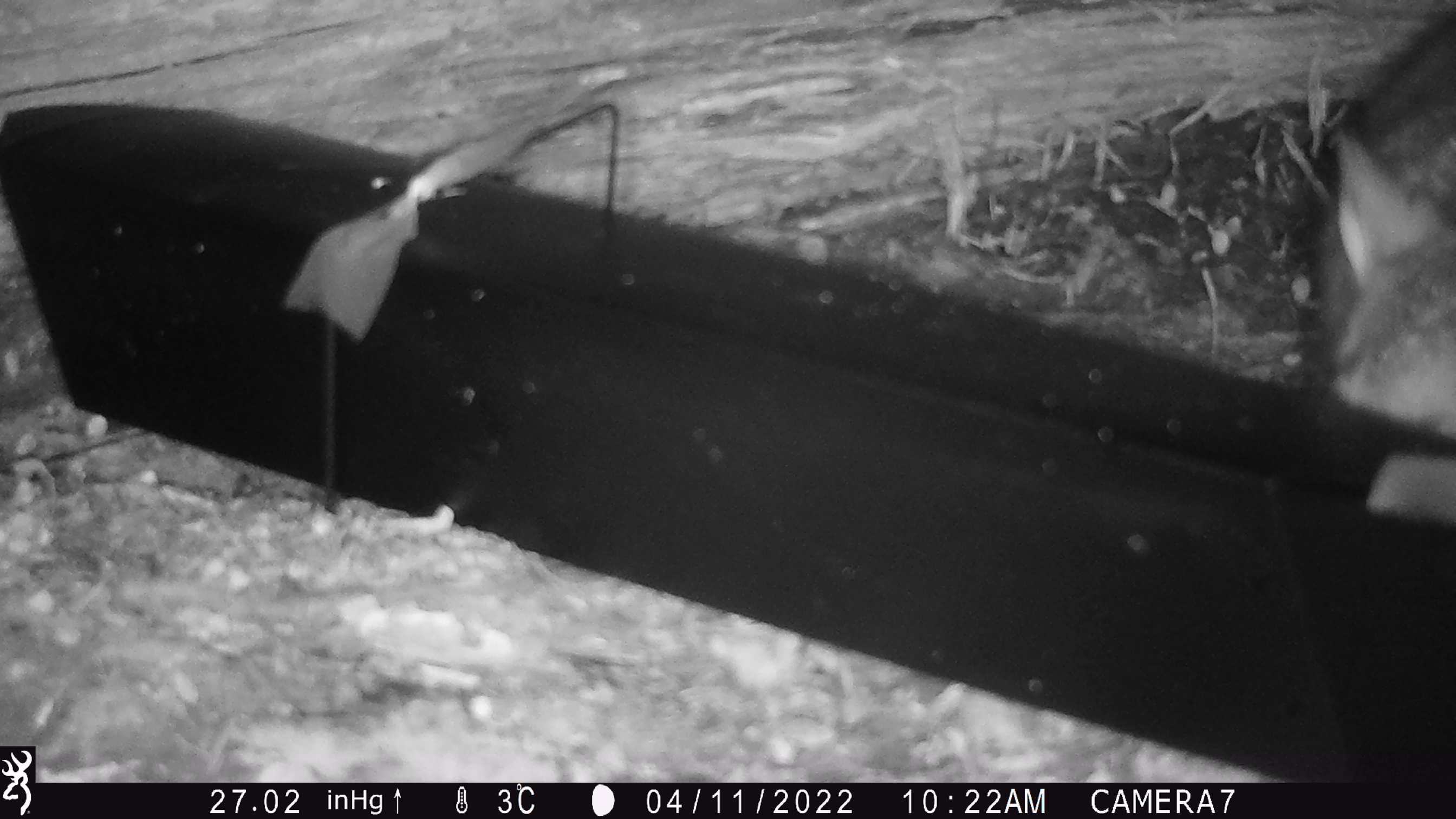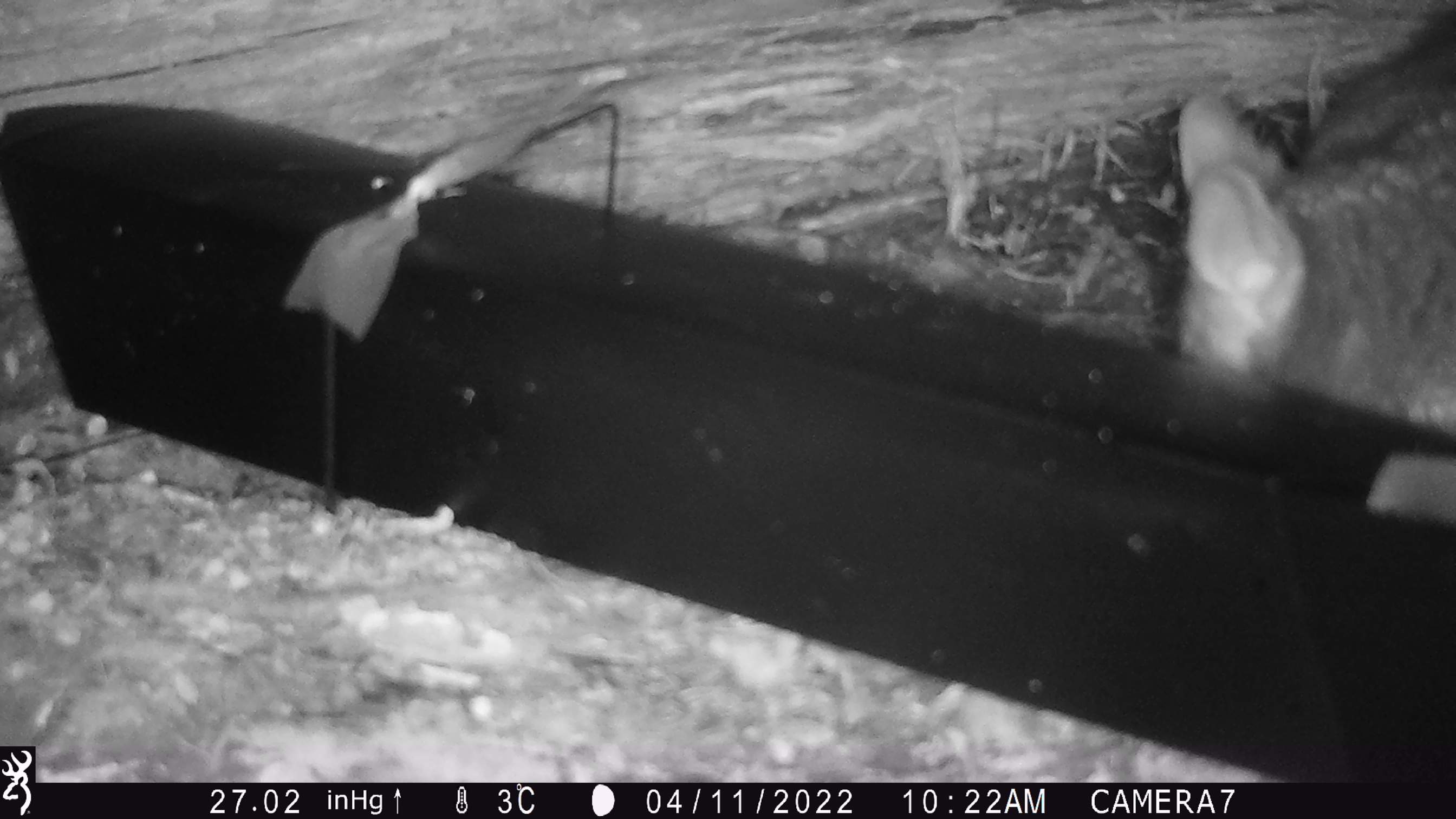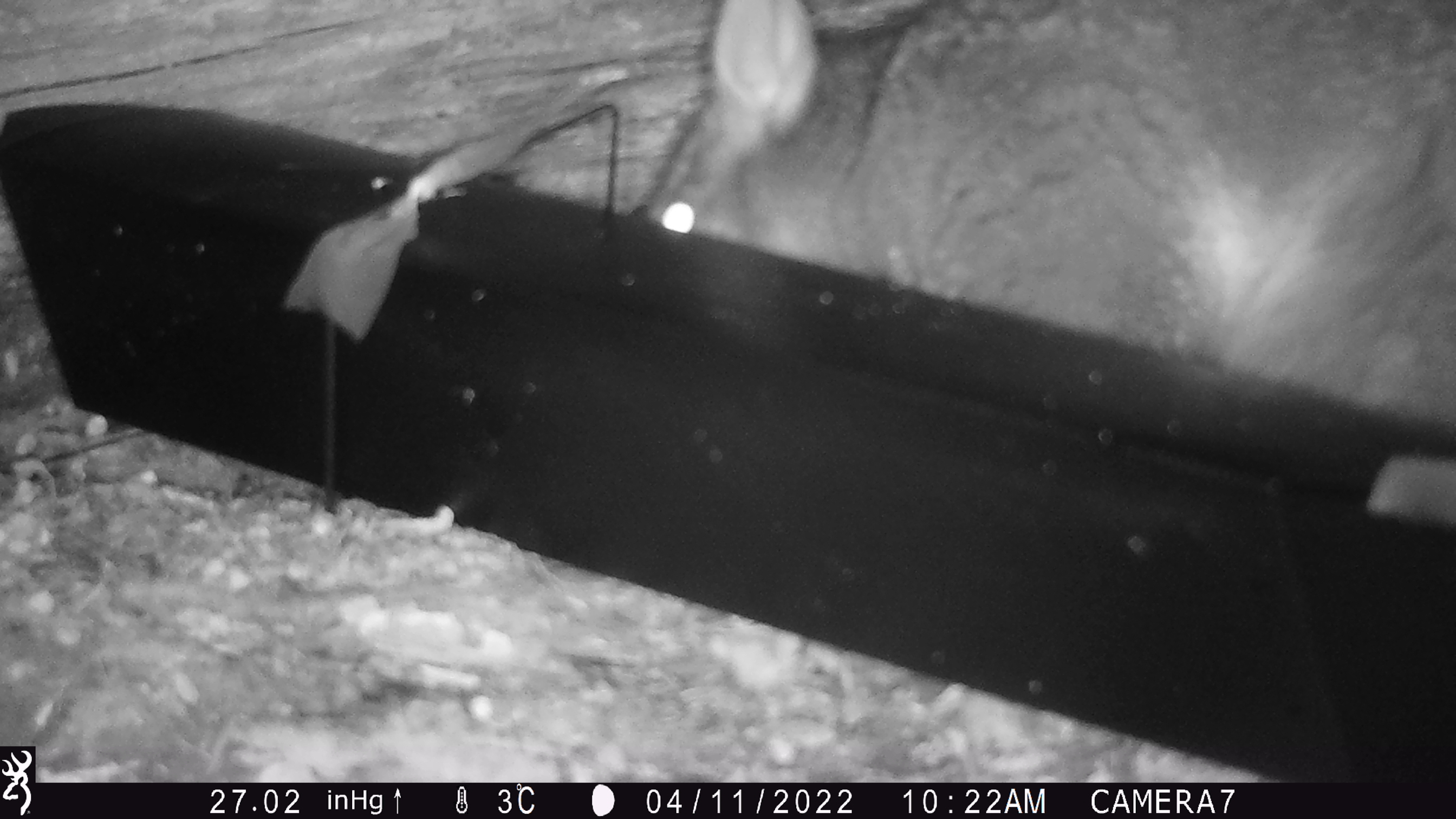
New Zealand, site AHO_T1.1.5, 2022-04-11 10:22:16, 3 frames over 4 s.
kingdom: Animalia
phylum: Chordata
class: Mammalia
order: Diprotodontia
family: Phalangeridae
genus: Trichosurus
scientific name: Trichosurus vulpecula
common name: common brushtail possum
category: possum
Possum (common brushtail possum) (Trichosurus vulpecula).